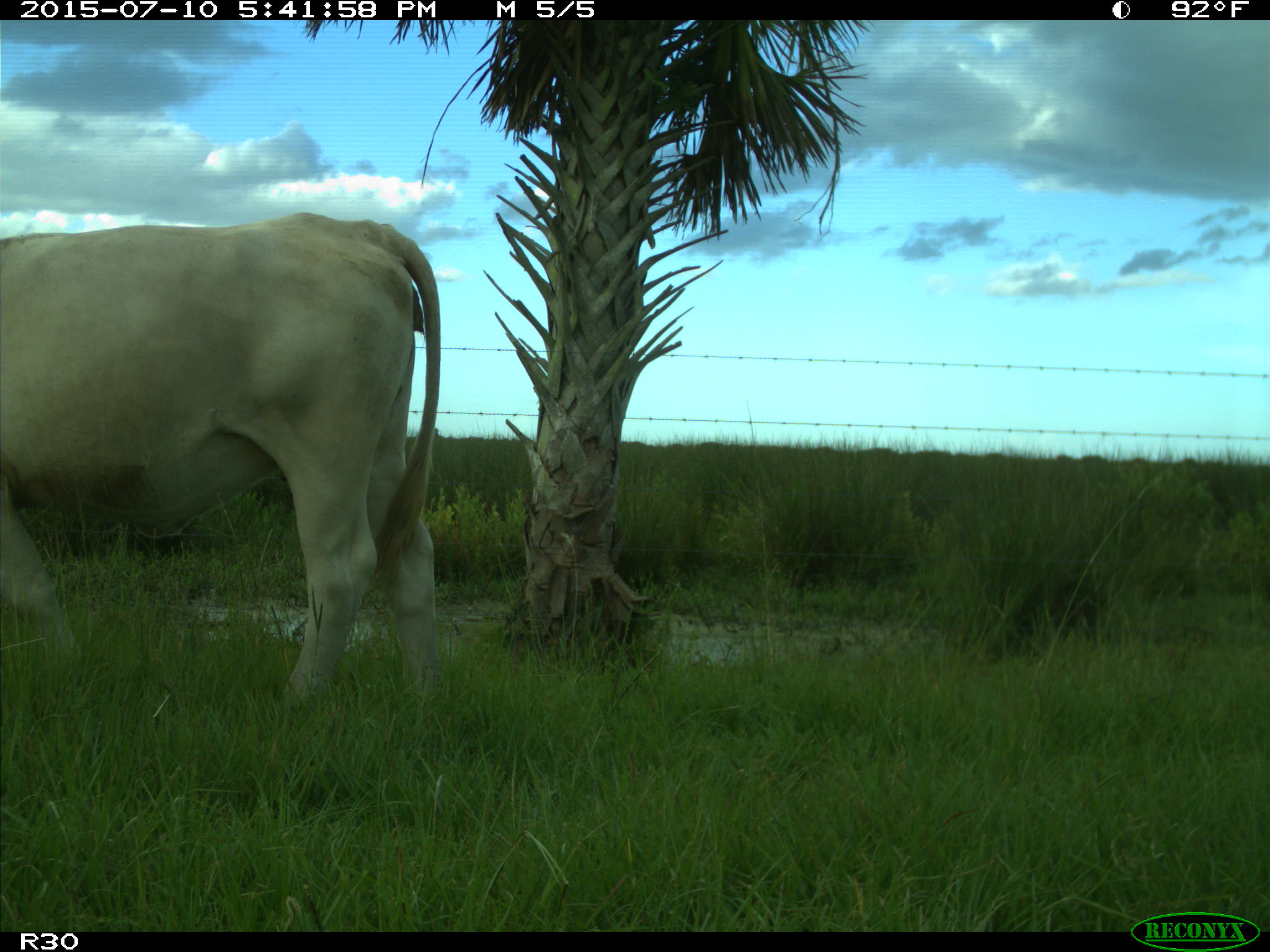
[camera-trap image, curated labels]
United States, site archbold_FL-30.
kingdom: Animalia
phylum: Chordata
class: Mammalia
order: Artiodactyla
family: Bovidae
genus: Bos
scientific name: Bos taurus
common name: domestic cow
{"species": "Bos taurus (domestic cow)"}